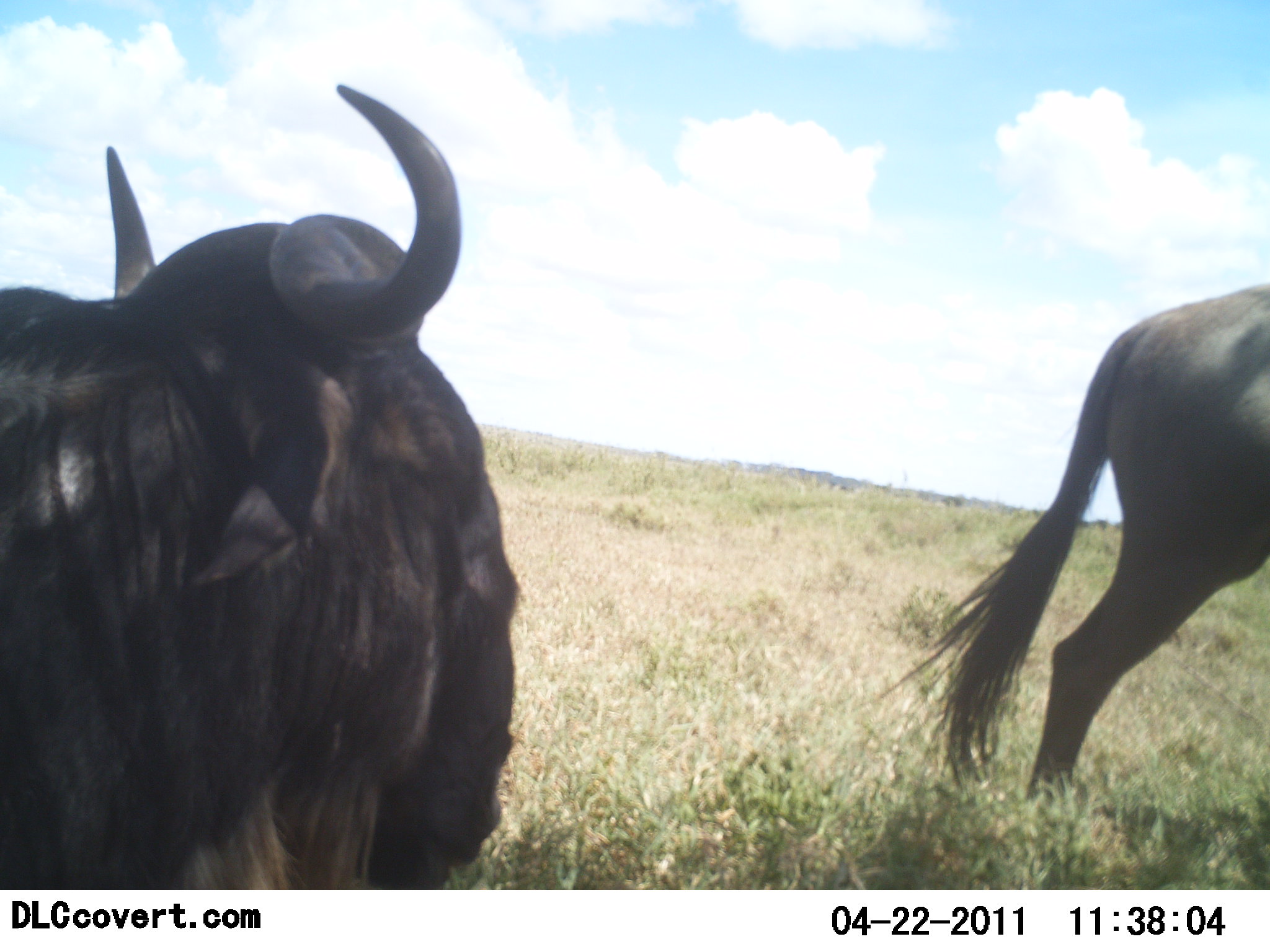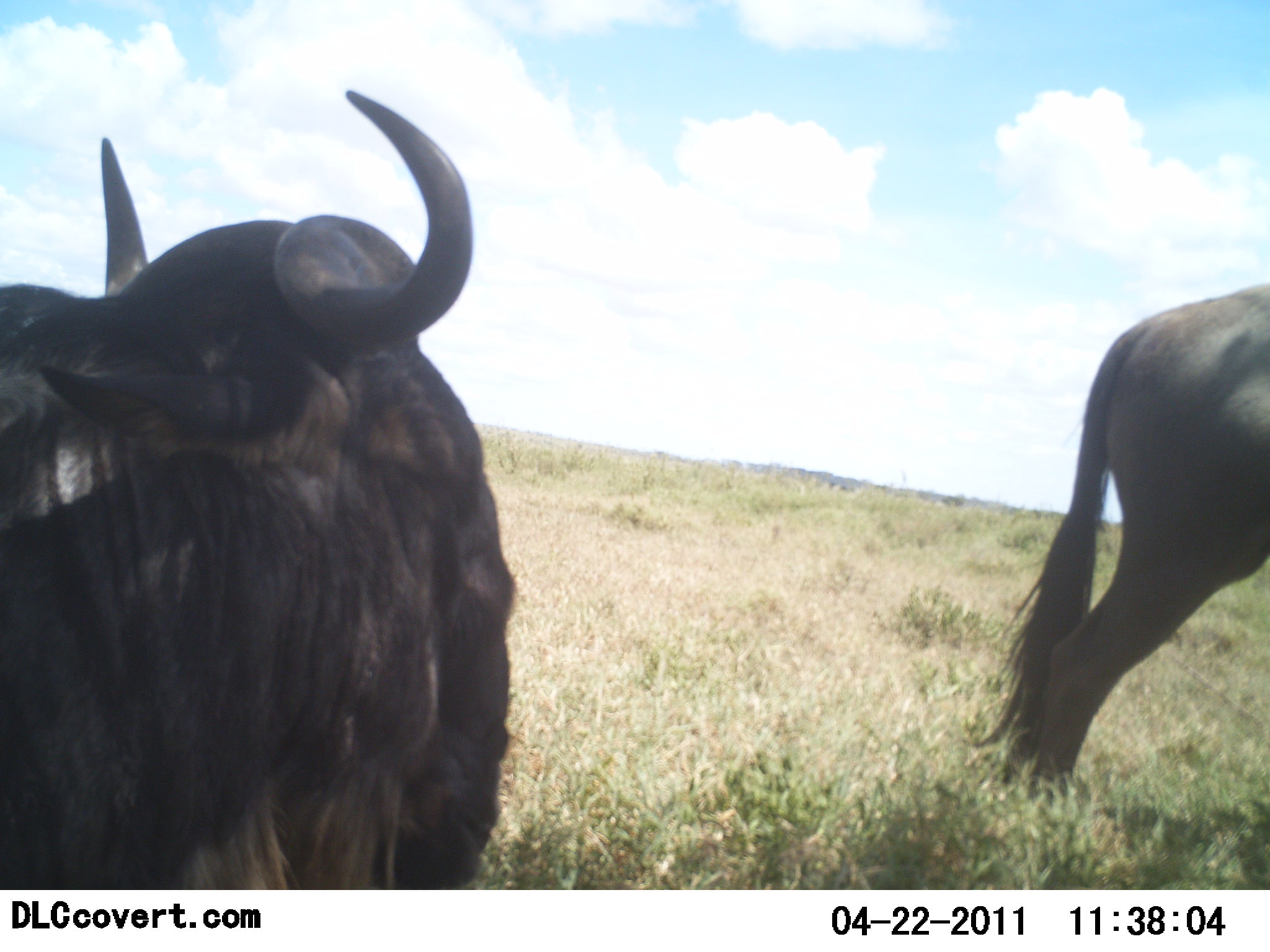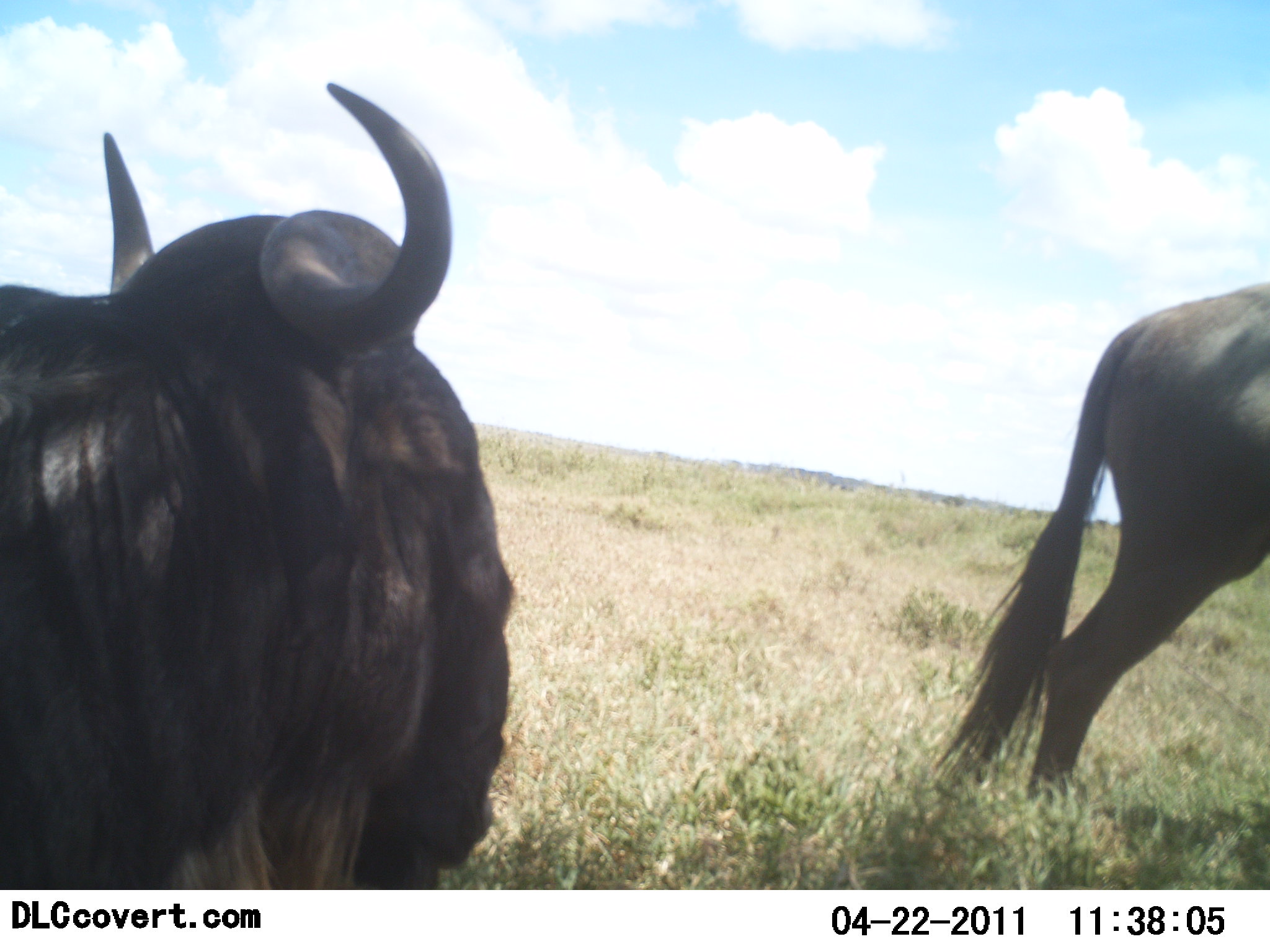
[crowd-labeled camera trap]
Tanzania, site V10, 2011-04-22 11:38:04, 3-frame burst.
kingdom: Animalia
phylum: Chordata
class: Mammalia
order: Artiodactyla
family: Bovidae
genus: Connochaetes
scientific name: Connochaetes taurinus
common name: blue wildebeest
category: wildebeest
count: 2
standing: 73%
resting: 18%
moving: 9%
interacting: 0%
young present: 0%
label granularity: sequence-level